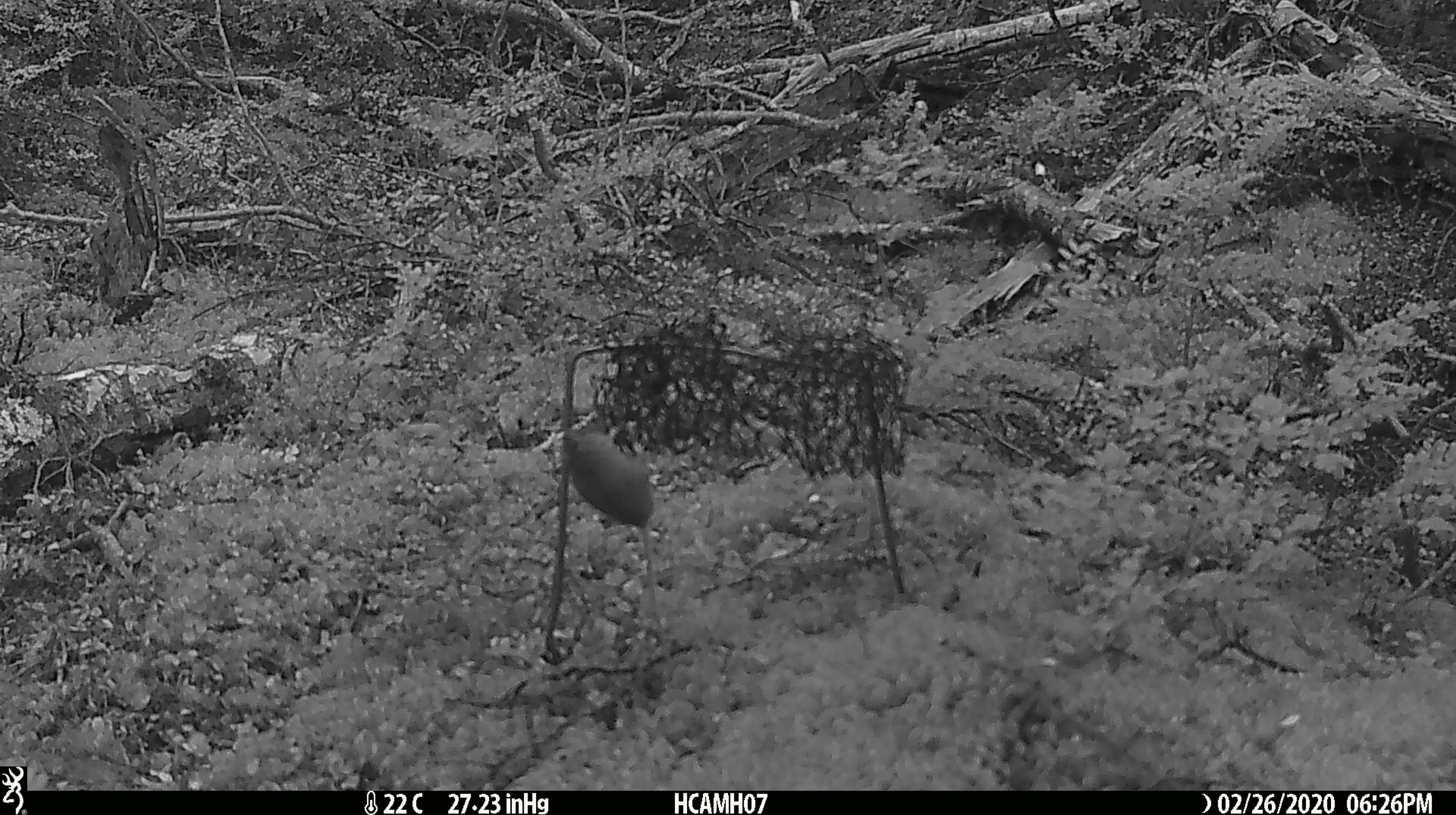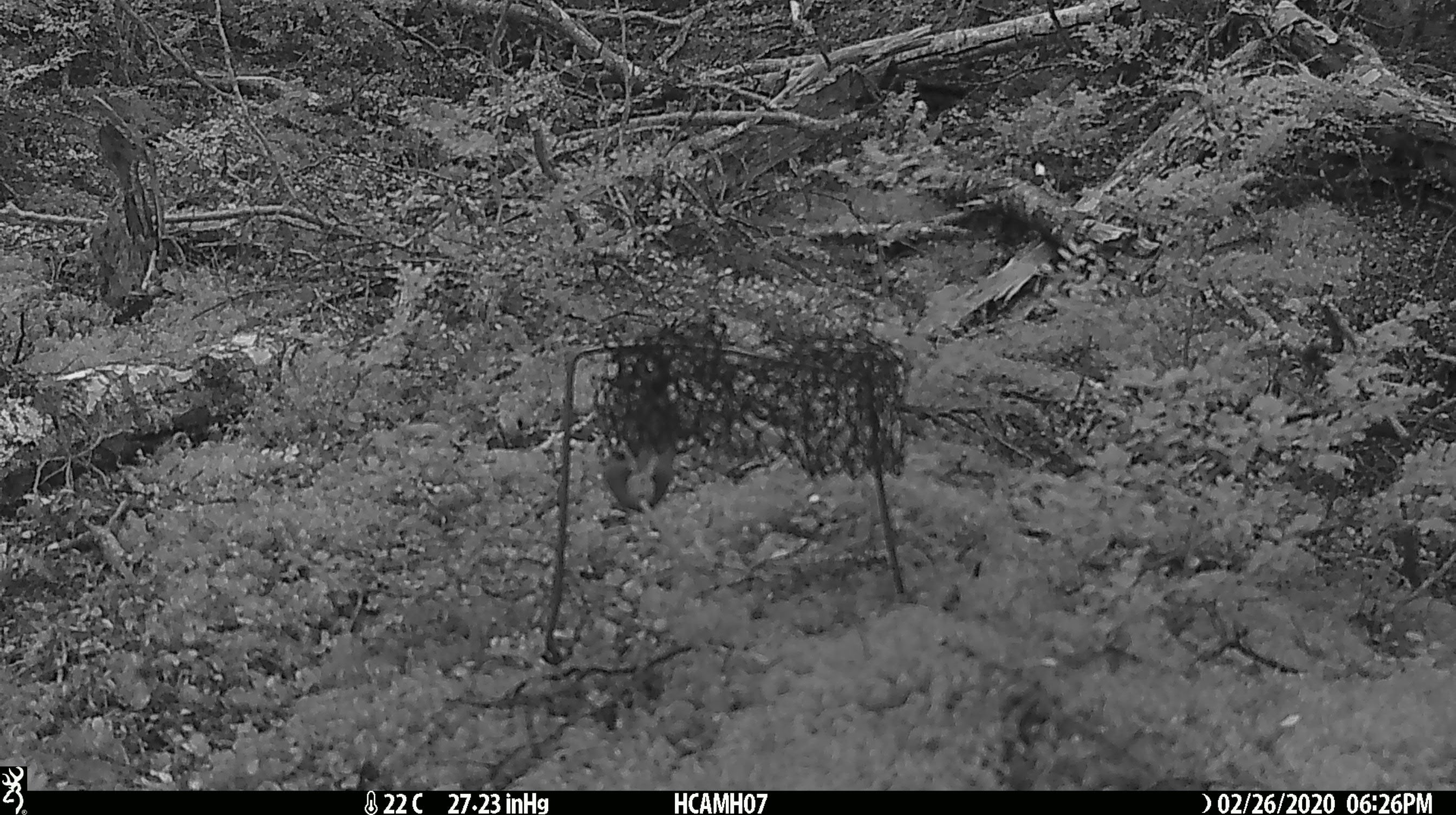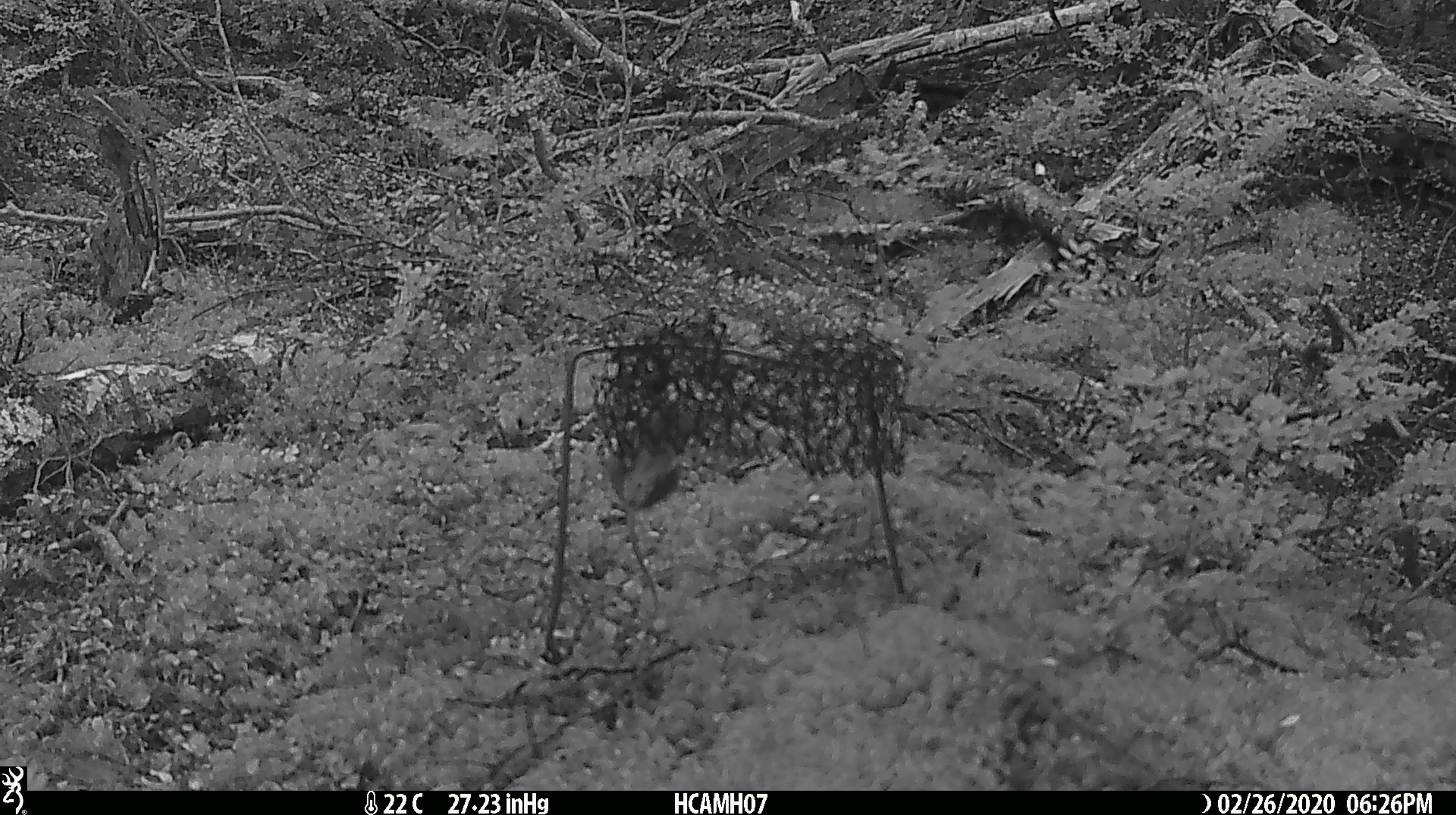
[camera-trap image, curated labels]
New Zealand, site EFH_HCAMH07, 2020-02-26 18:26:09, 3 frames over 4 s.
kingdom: Animalia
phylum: Chordata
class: Mammalia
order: Rodentia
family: Muridae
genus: Mus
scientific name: Mus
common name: mouse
Mouse (Mus).